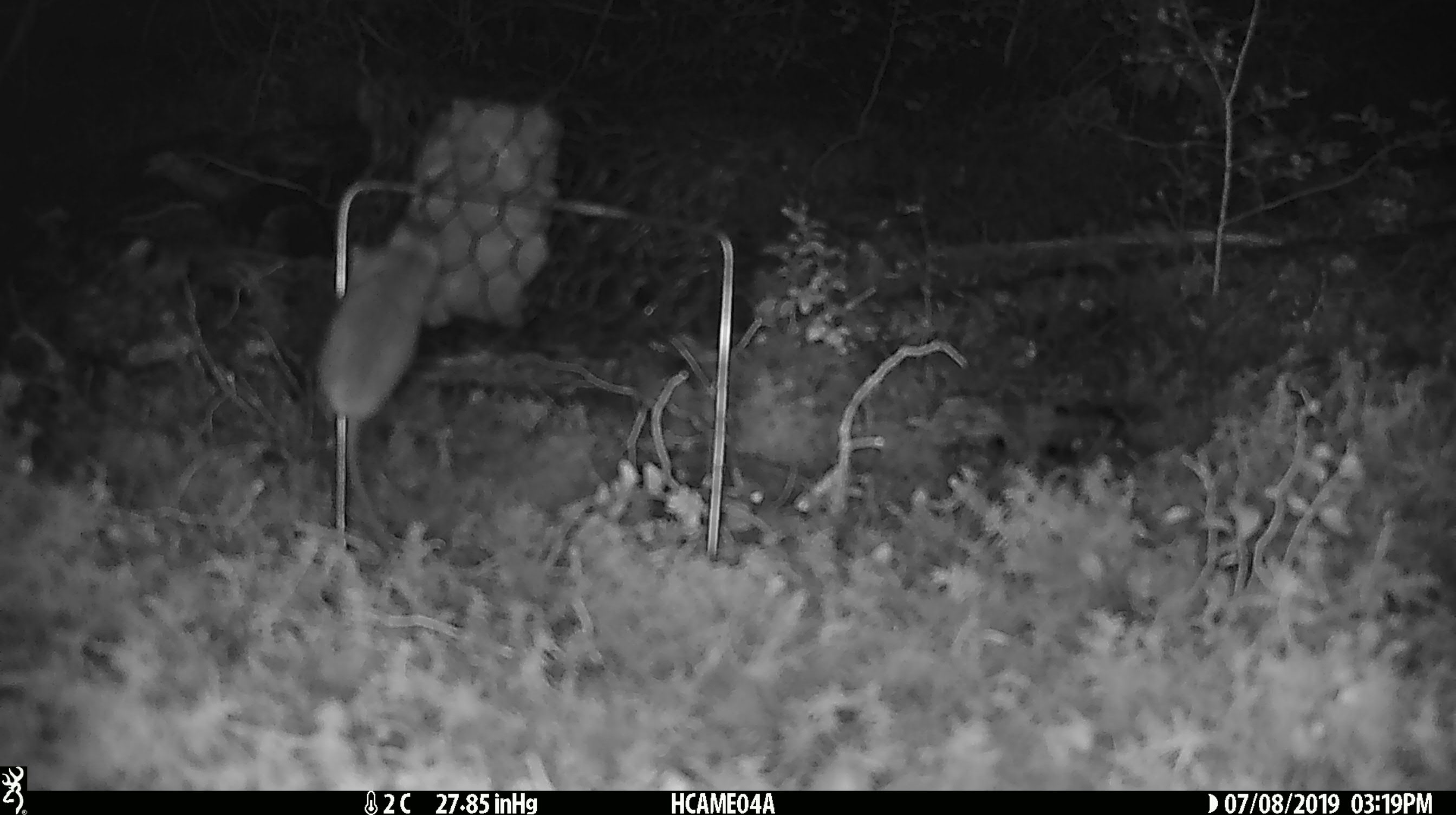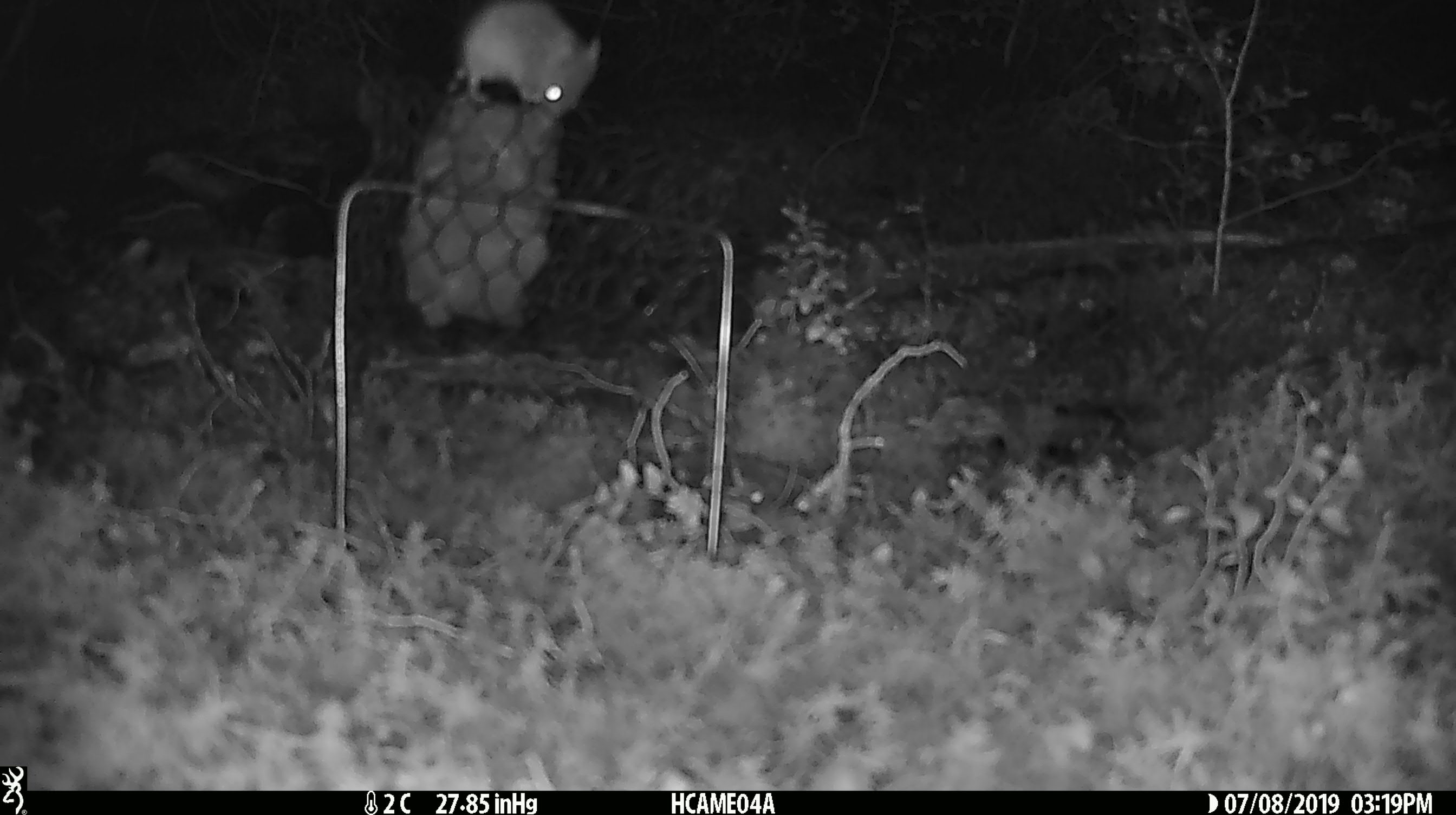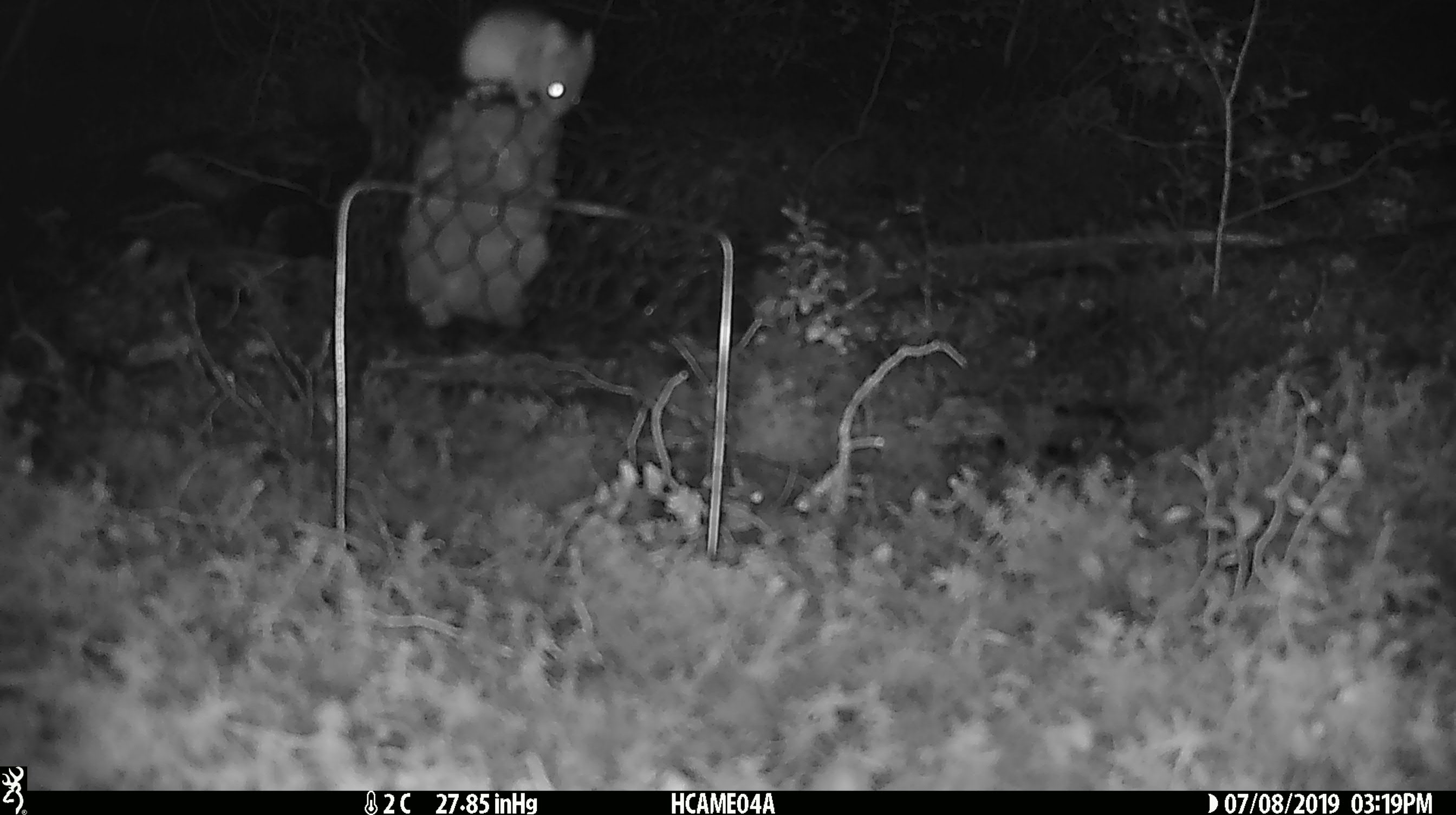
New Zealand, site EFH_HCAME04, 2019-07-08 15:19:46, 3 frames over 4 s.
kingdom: Animalia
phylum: Chordata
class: Mammalia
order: Rodentia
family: Muridae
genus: Mus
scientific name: Mus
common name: mouse